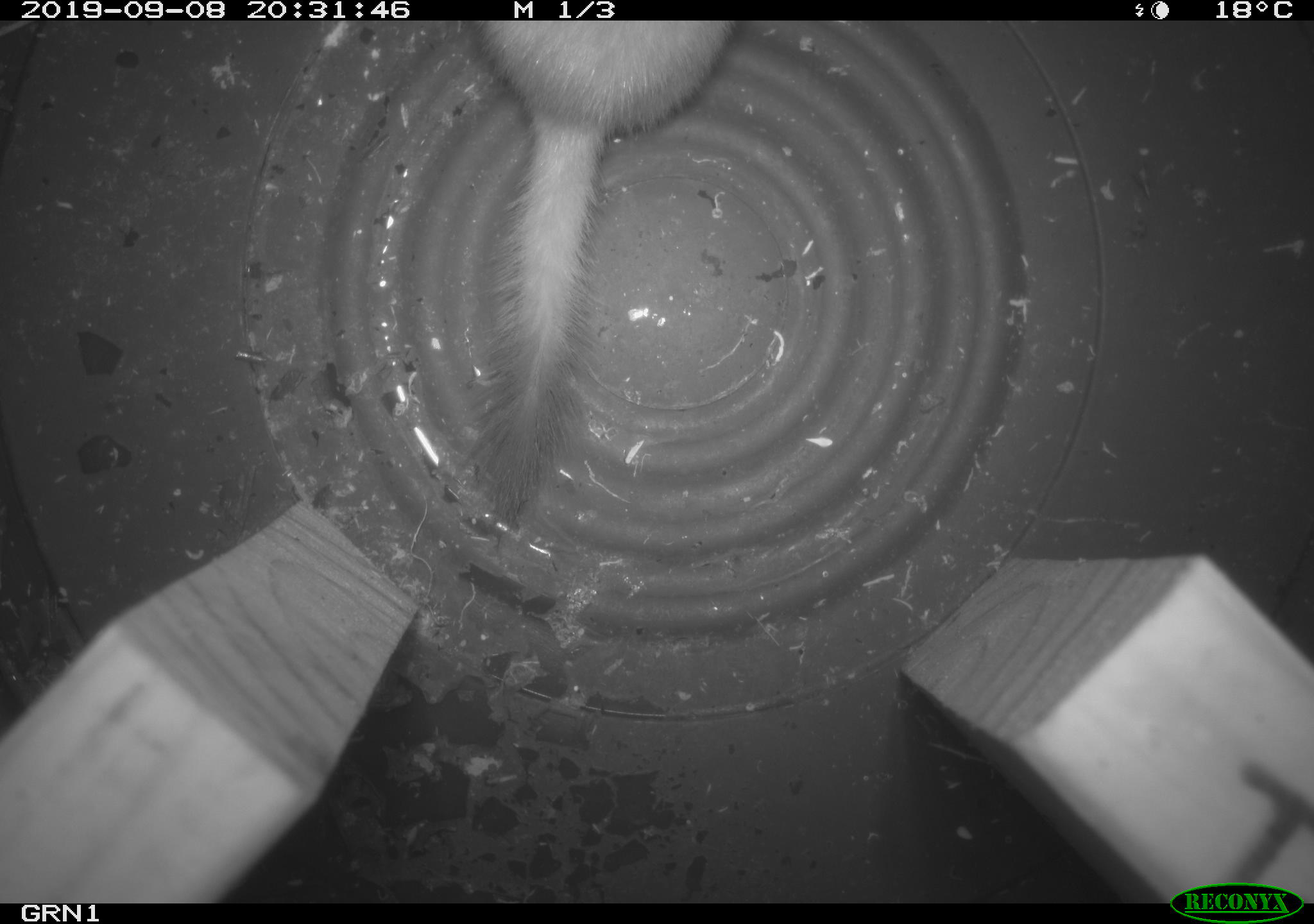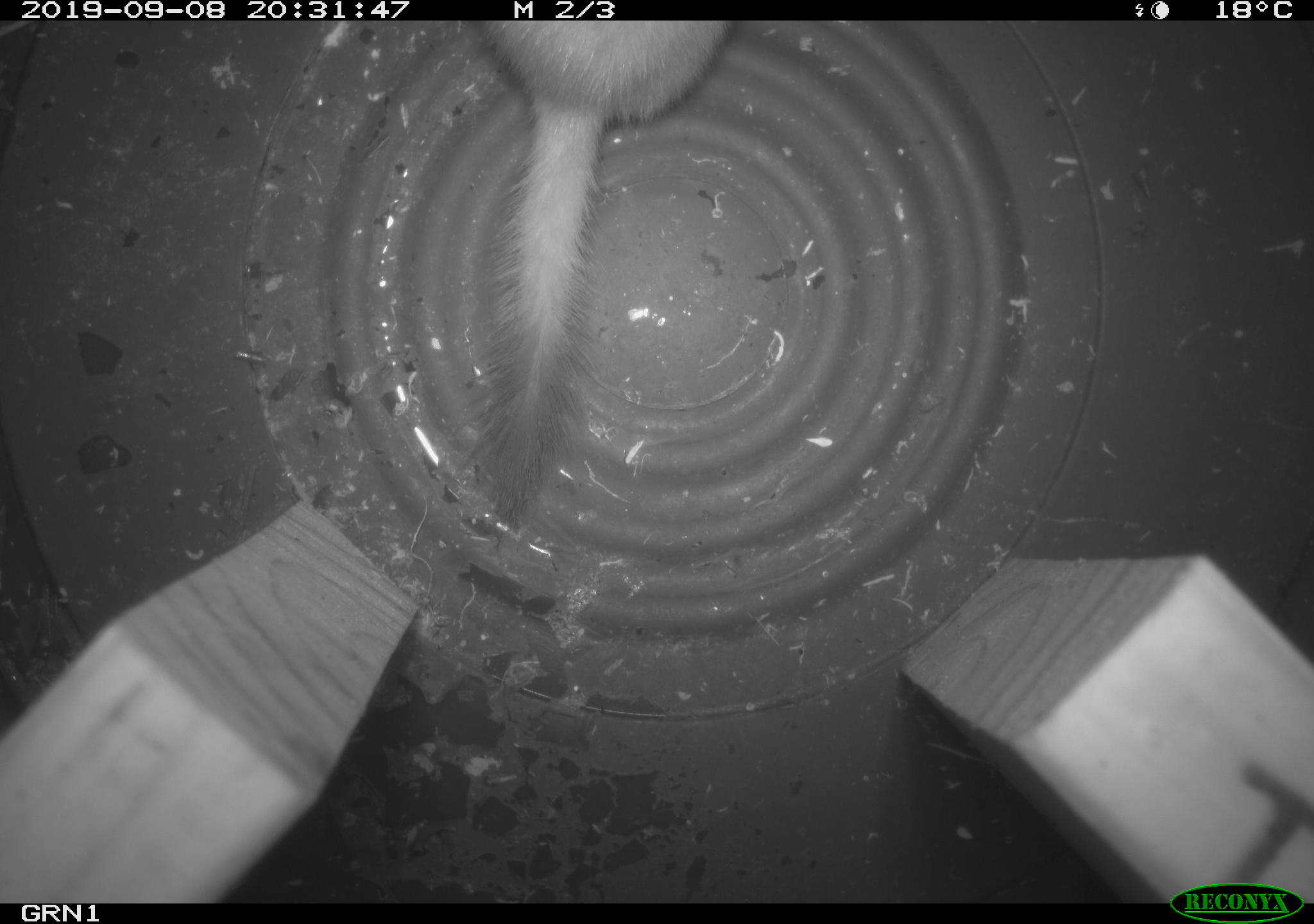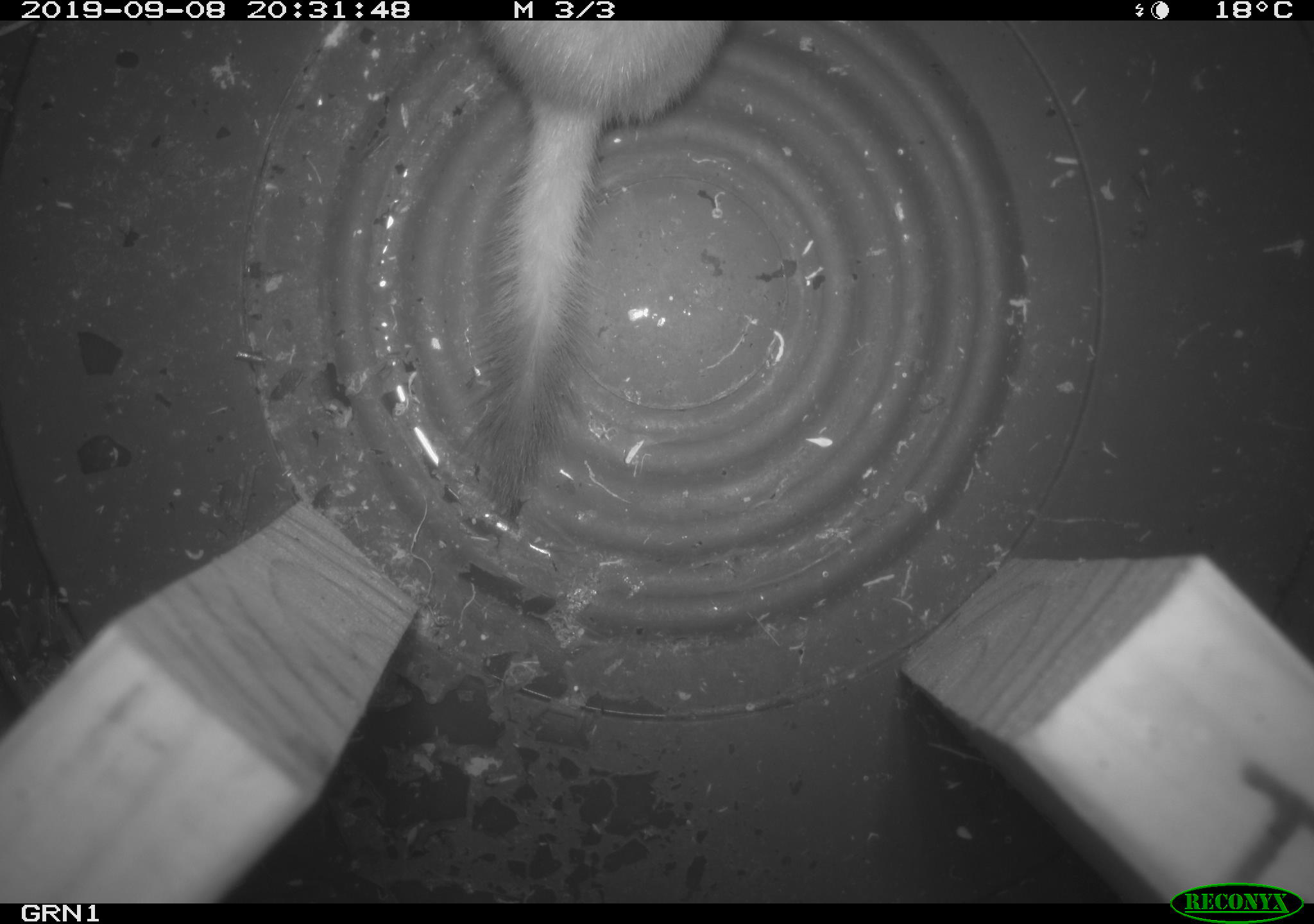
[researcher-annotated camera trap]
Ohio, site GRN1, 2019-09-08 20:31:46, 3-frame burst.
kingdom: Animalia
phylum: Chordata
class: Mammalia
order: Carnivora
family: Mustelidae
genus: Neogale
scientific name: Neogale frenata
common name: long-tailed weasel